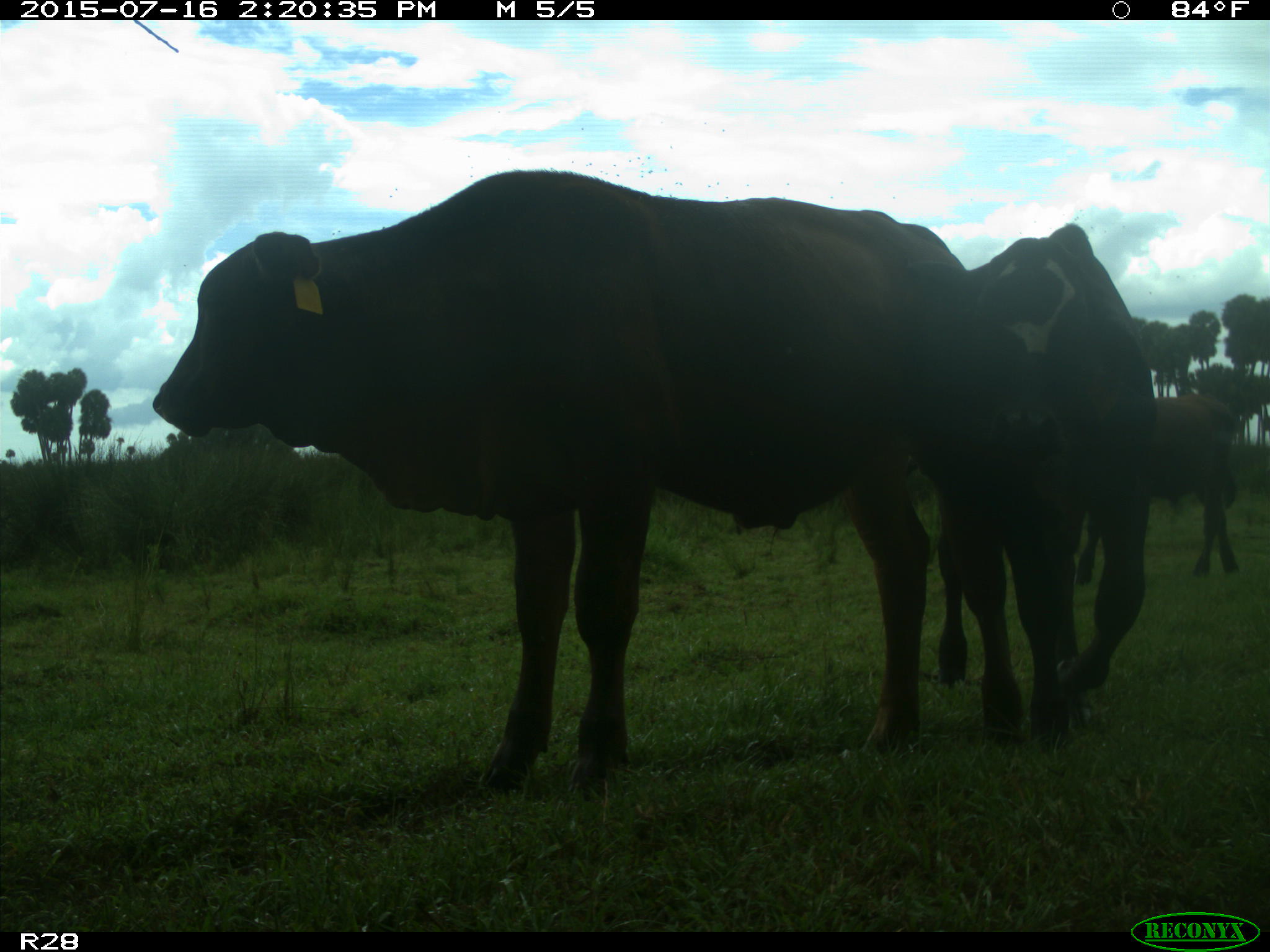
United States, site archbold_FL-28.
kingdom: Animalia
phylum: Chordata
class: Mammalia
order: Artiodactyla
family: Bovidae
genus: Bos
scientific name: Bos taurus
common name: domestic cow